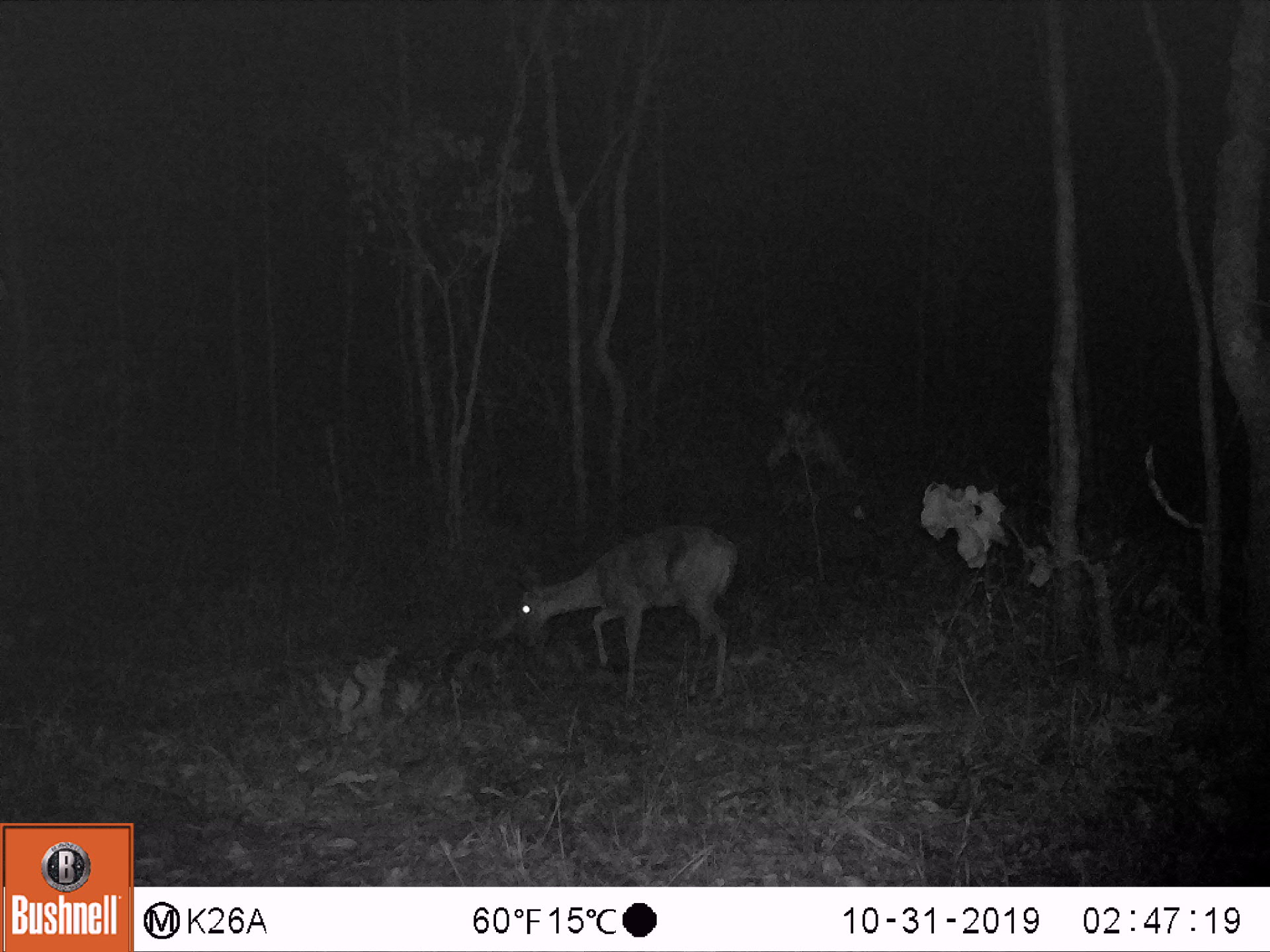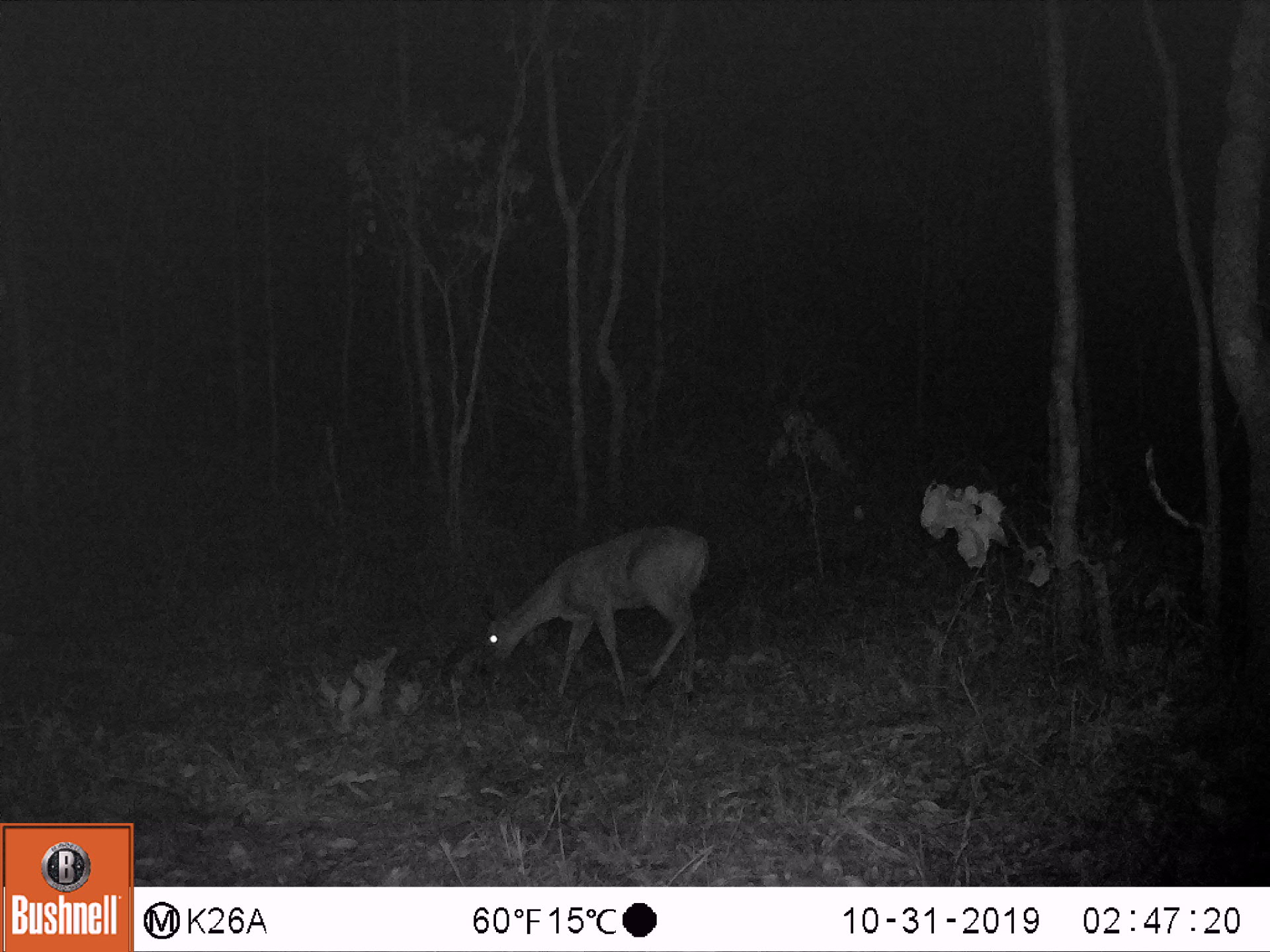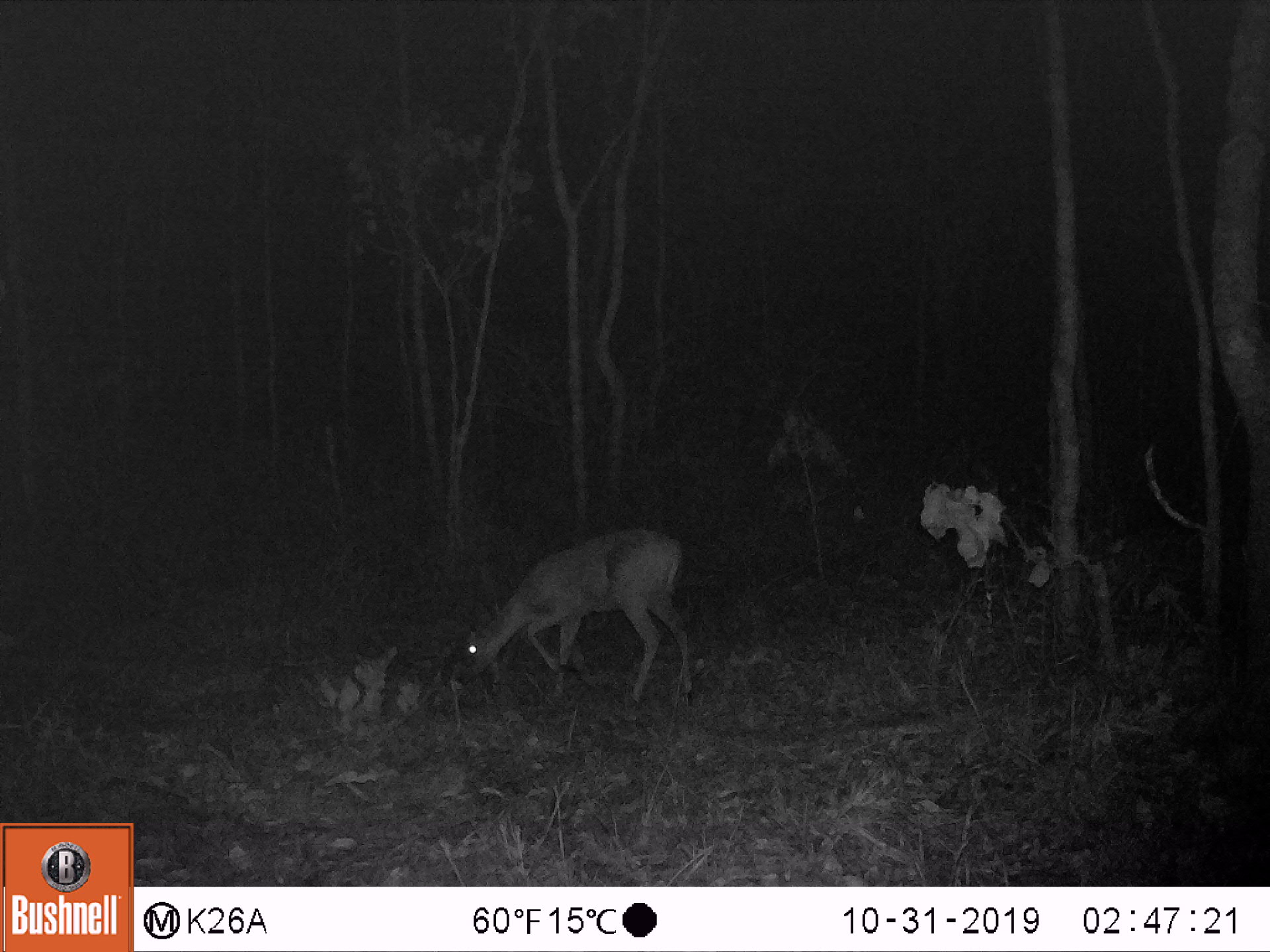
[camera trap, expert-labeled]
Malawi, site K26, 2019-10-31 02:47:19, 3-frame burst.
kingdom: Animalia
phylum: Chordata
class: Mammalia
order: Artiodactyla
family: Bovidae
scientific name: Antilopinae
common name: small antelope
Small antelope (Antilopinae), count 1.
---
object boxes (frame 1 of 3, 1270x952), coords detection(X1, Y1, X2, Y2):
small antelope: detection(507, 521, 739, 689)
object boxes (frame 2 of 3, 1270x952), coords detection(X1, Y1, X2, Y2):
small antelope: detection(481, 517, 709, 701)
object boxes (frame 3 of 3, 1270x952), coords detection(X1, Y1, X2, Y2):
small antelope: detection(452, 521, 696, 702)